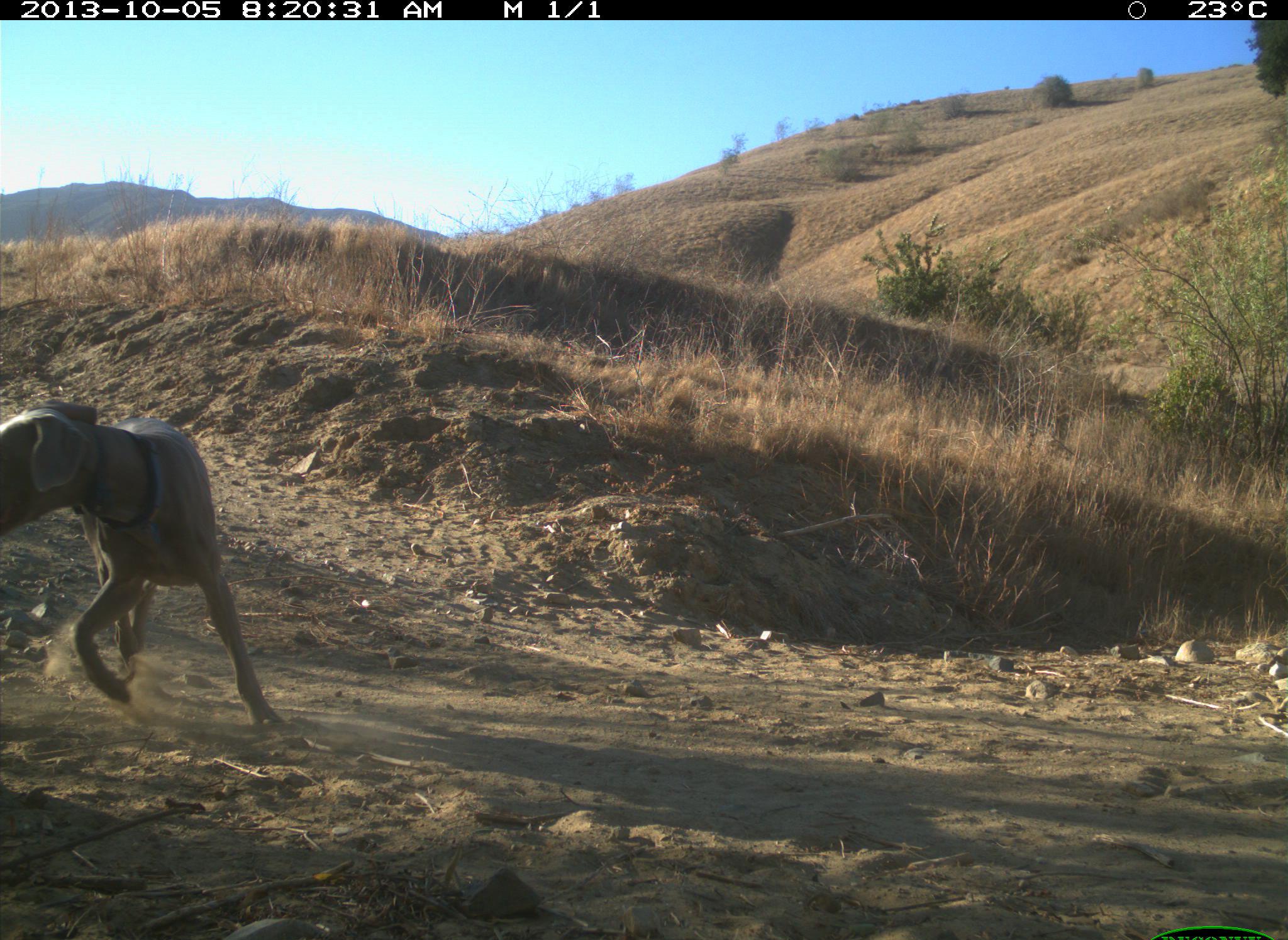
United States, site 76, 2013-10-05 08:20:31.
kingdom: Animalia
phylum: Chordata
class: Mammalia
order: Carnivora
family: Canidae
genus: Canis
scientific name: Canis familiaris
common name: domestic dog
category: dog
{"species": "dog (domestic dog) (Canis familiaris)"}